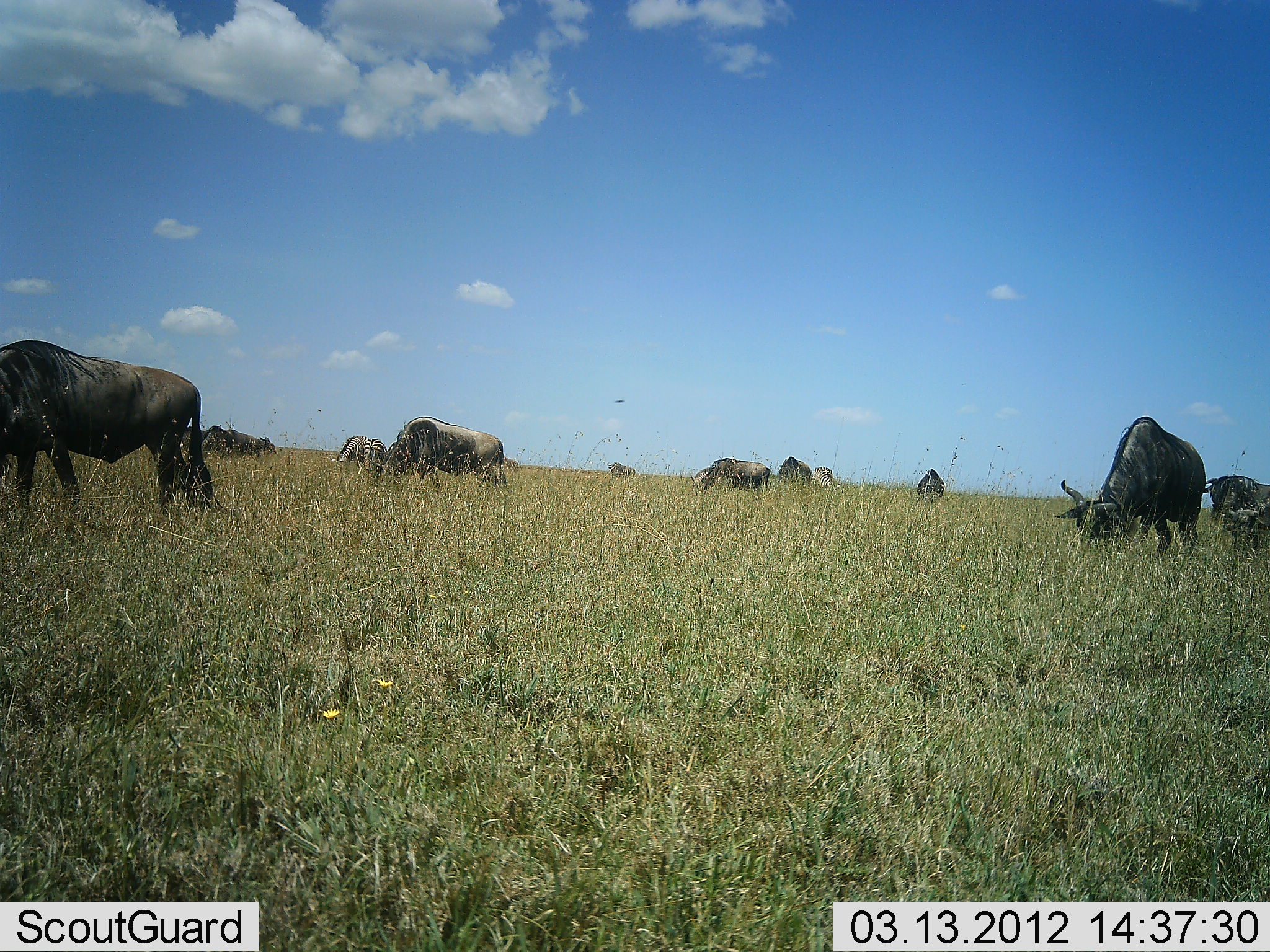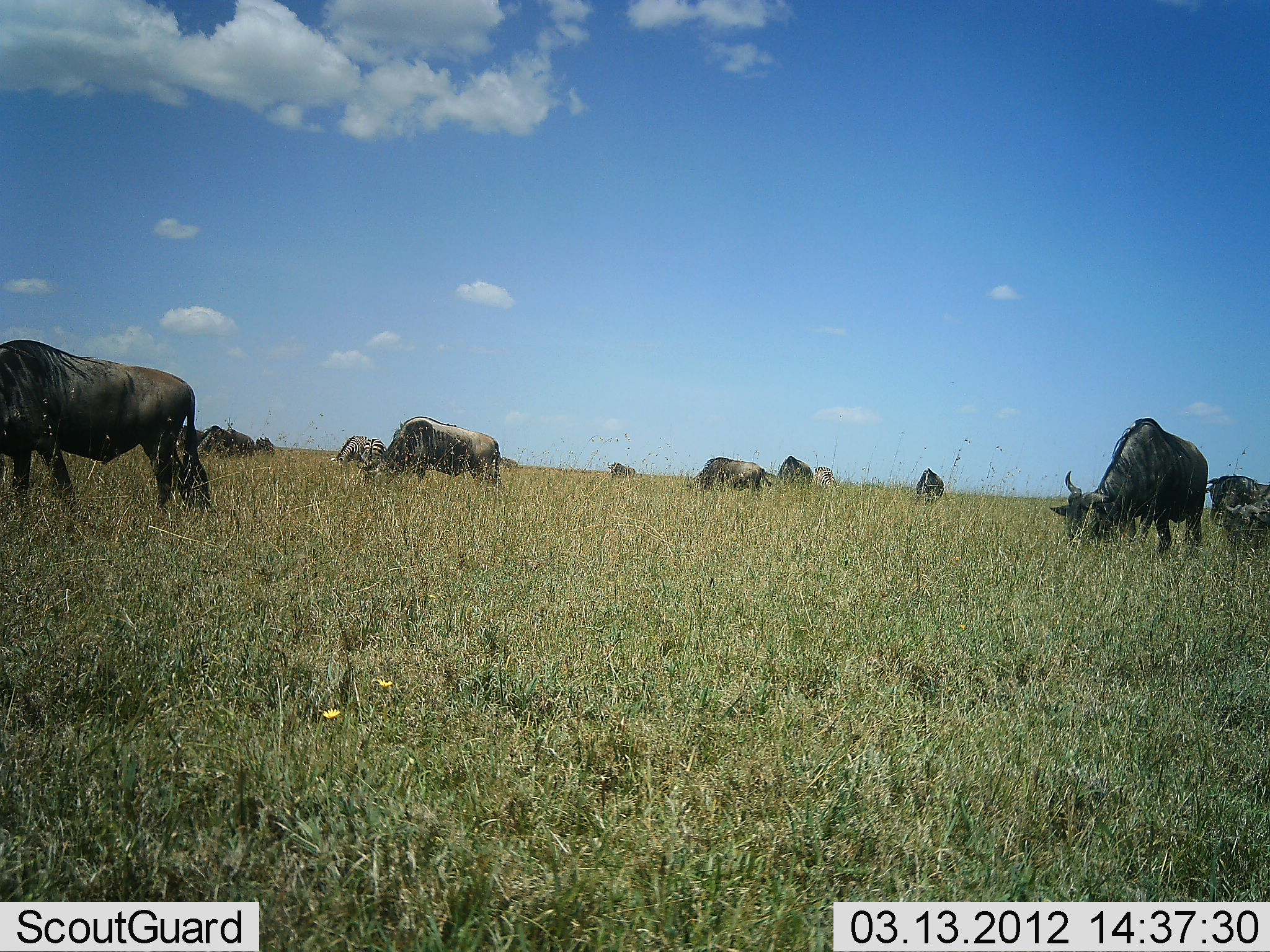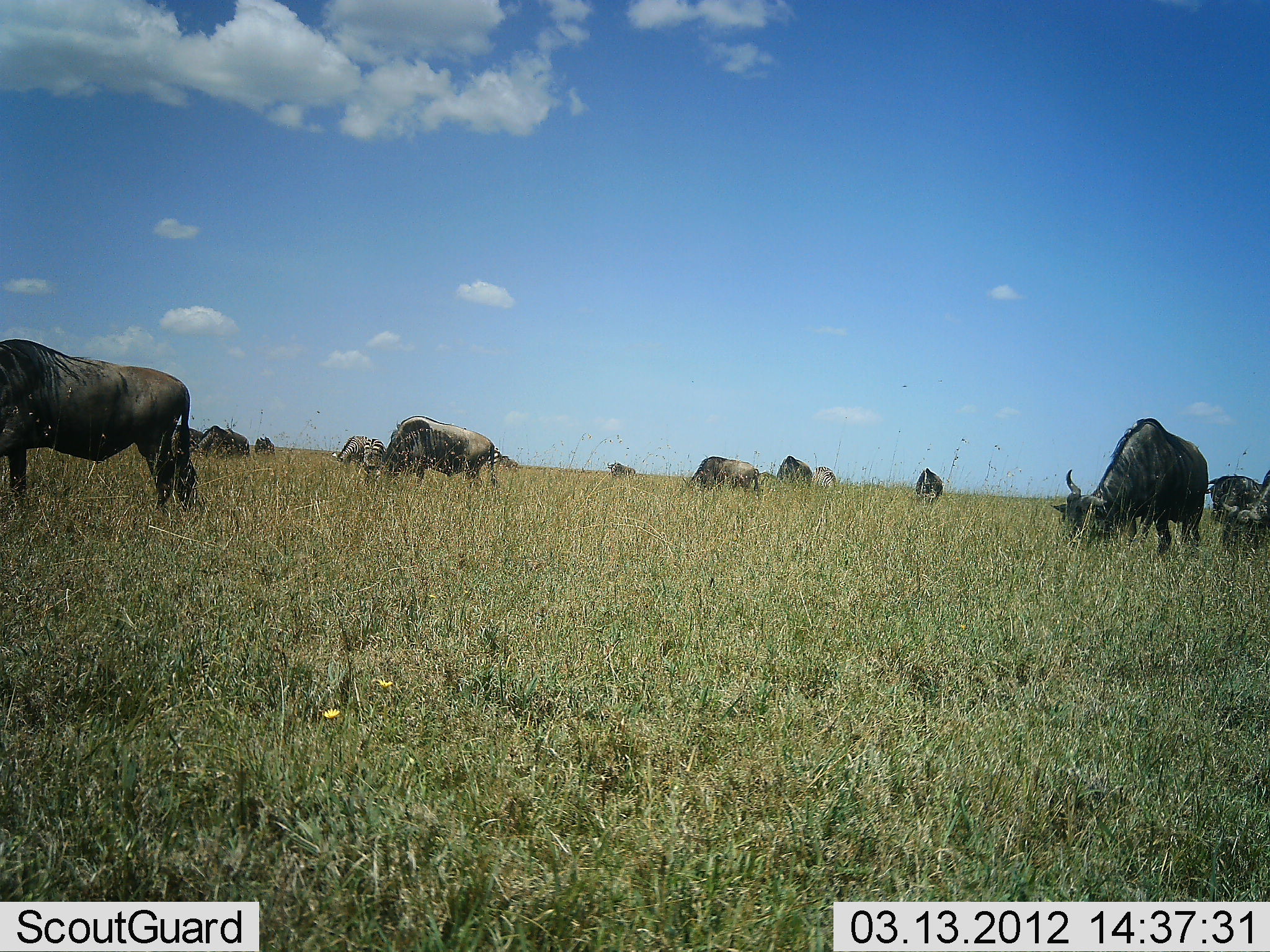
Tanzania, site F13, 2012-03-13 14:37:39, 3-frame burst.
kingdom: Animalia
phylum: Chordata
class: Mammalia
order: Artiodactyla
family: Bovidae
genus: Connochaetes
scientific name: Connochaetes taurinus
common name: blue wildebeest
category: wildebeest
Wildebeest (blue wildebeest) (Connochaetes taurinus), count 11-50. Behavior (volunteer vote fractions): standing 47%, resting 7%, moving 17%, interacting 0%. Young present (vote fraction): 0%. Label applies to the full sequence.